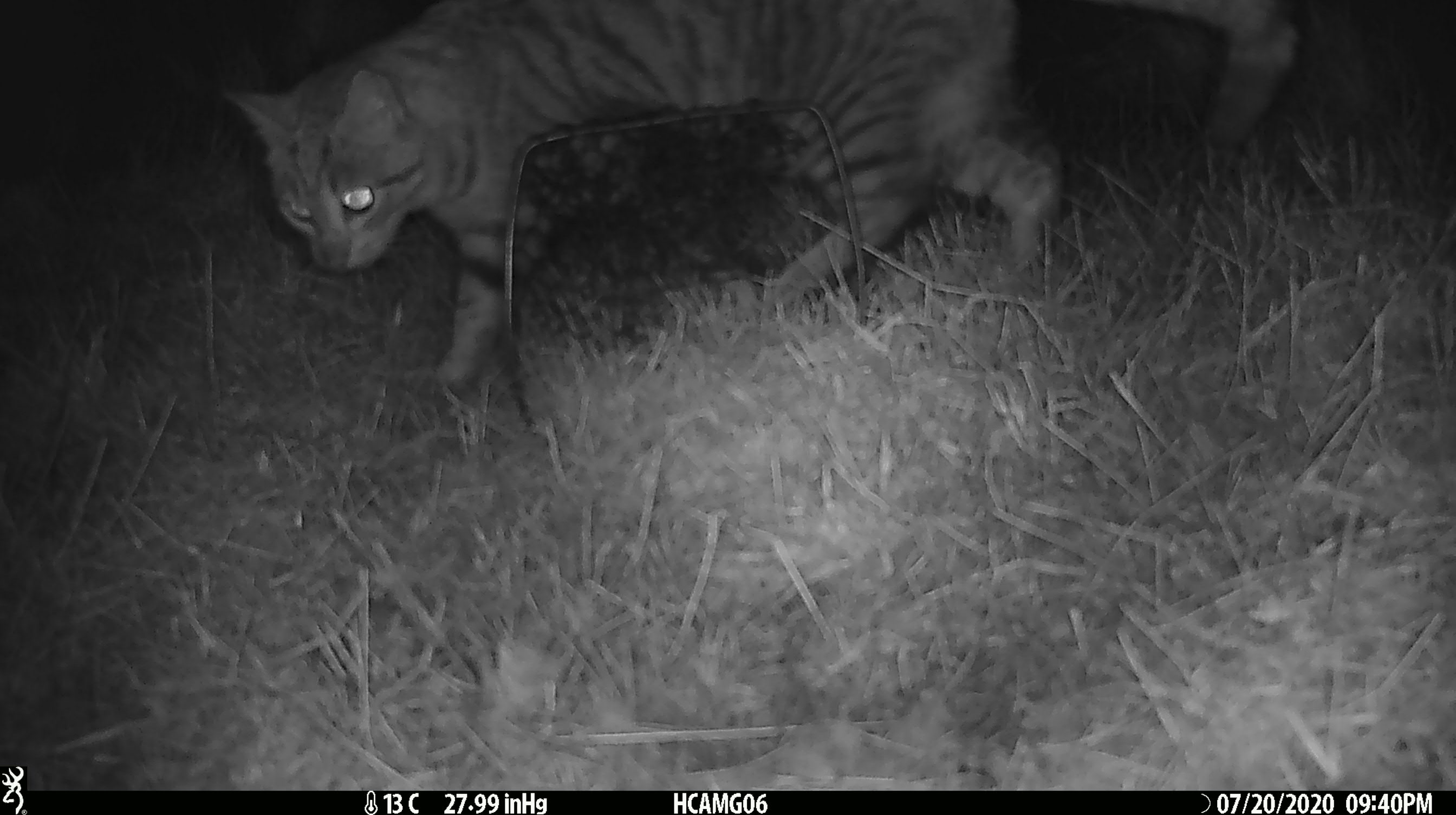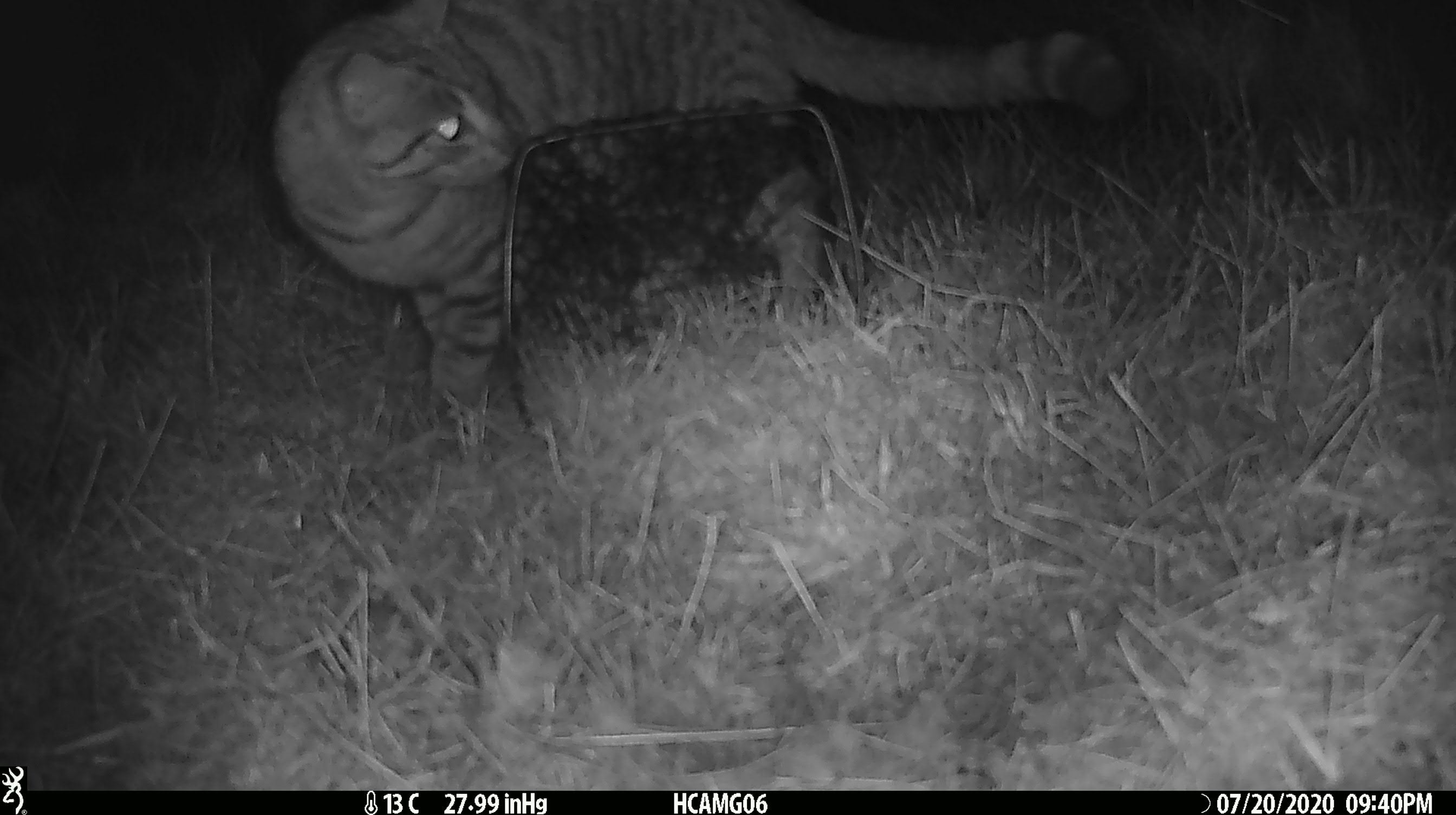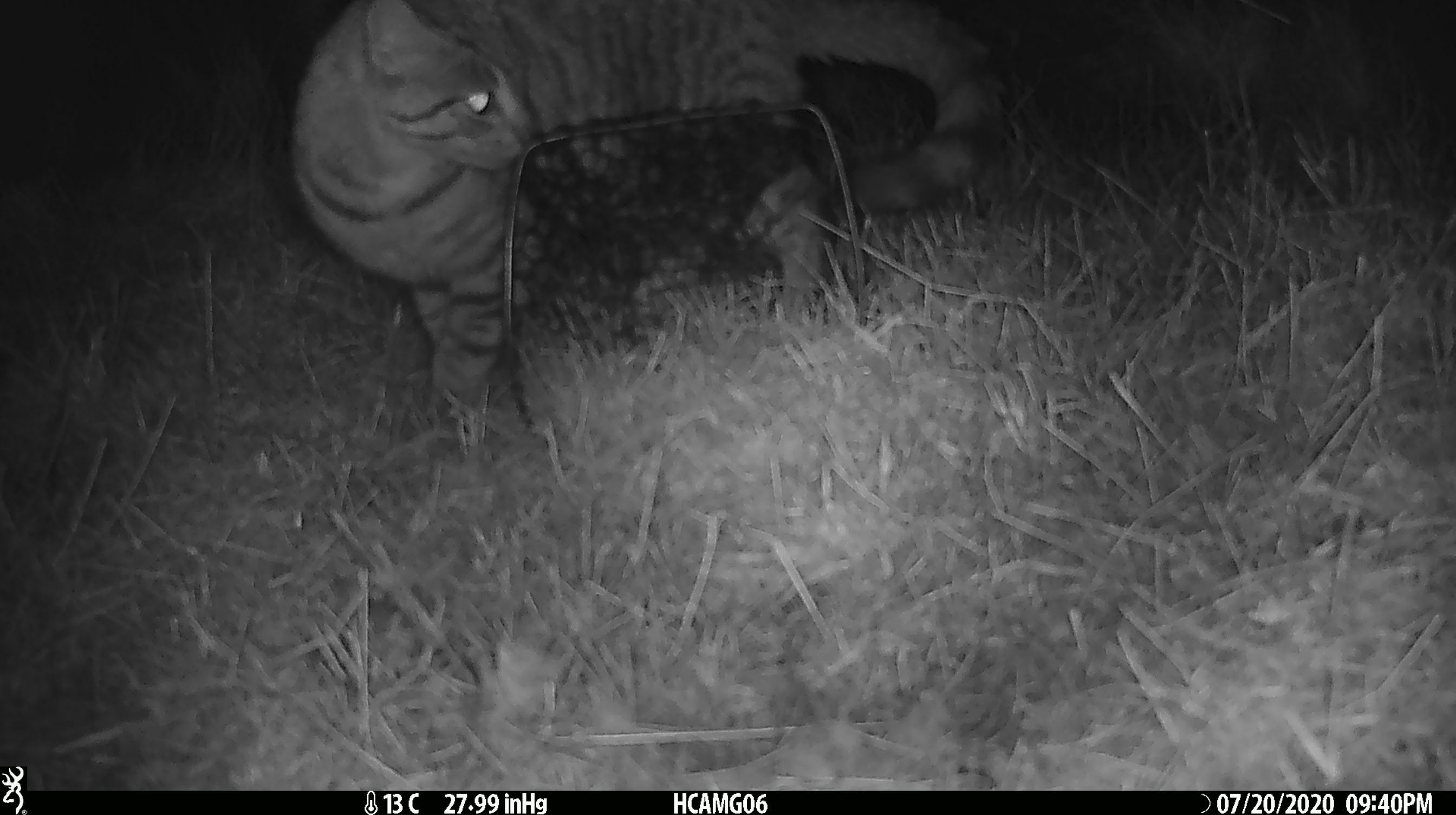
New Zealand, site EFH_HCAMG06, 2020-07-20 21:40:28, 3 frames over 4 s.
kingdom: Animalia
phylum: Chordata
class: Mammalia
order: Carnivora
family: Felidae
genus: Felis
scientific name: Felis catus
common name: domestic cat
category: cat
Cat (domestic cat) (Felis catus).